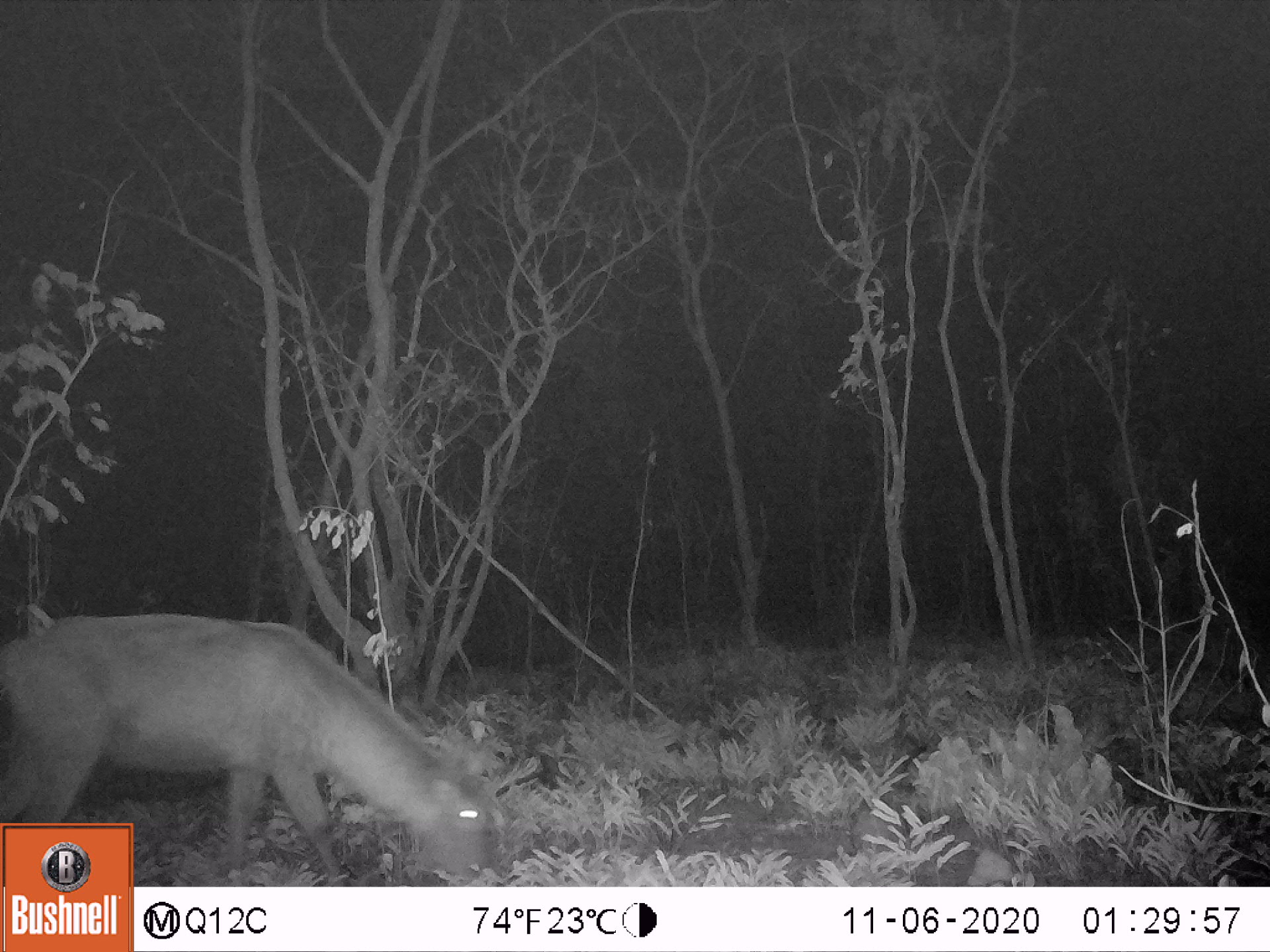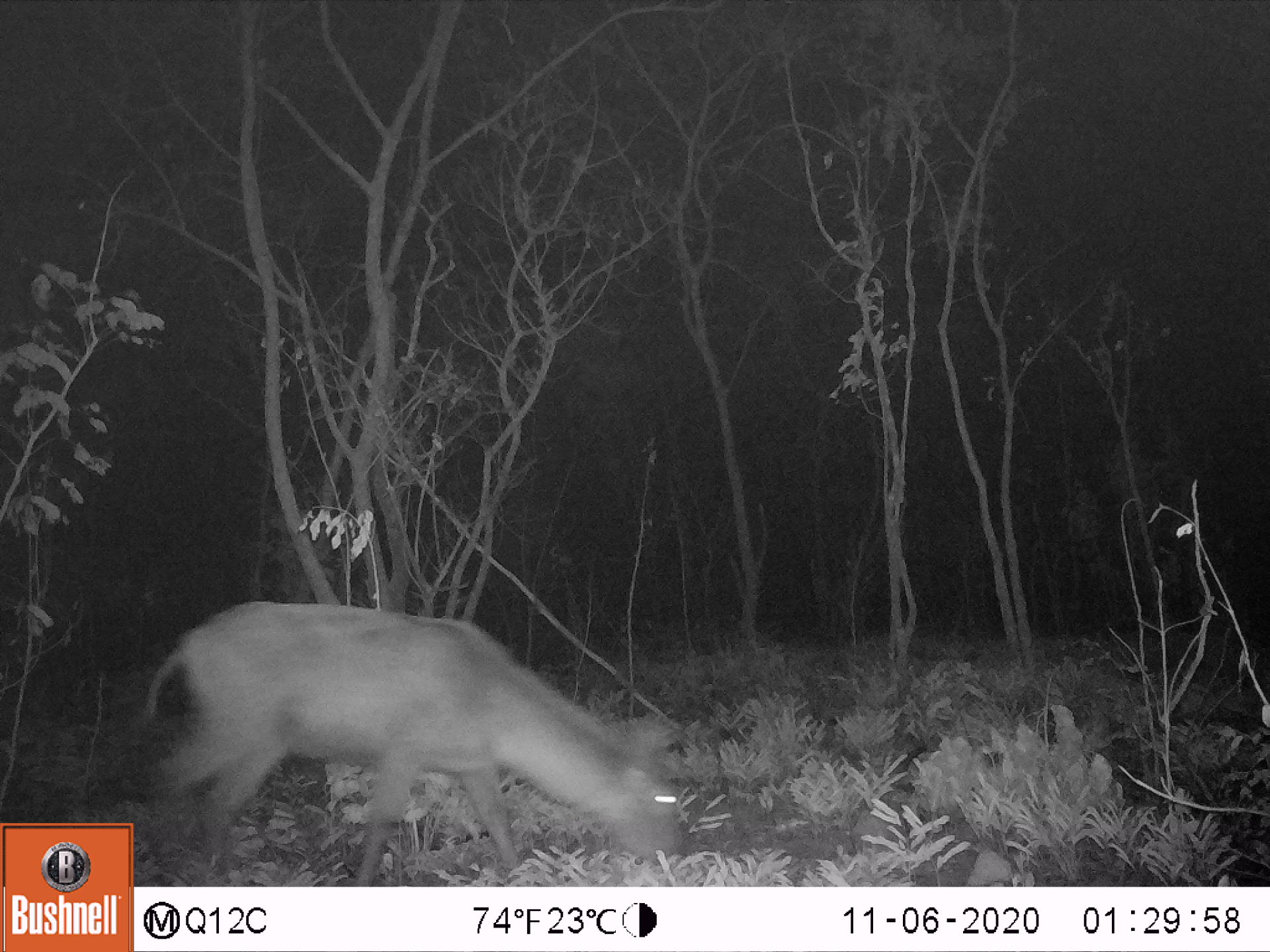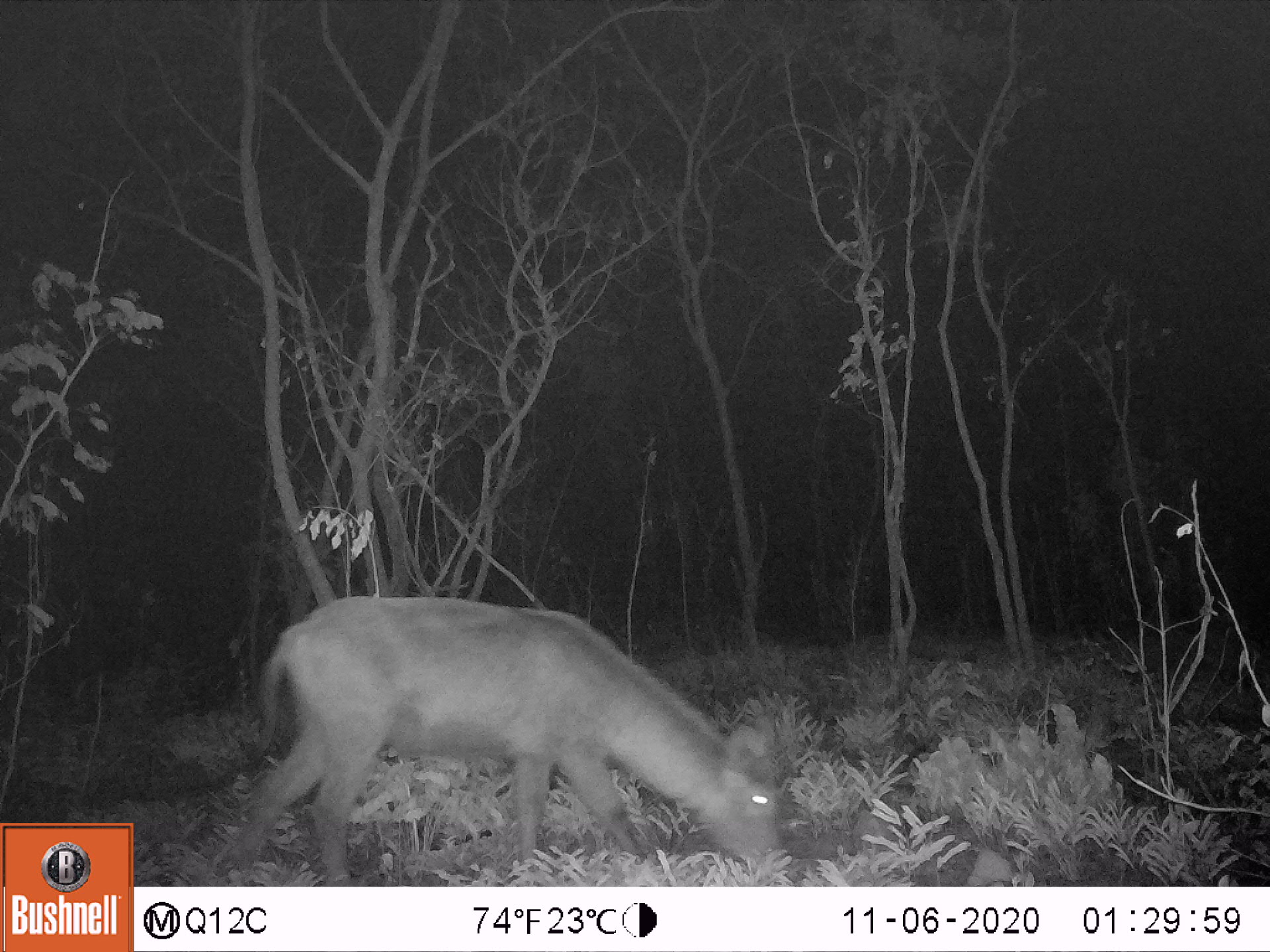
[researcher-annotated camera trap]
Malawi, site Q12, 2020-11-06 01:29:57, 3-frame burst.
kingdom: Animalia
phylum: Chordata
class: Mammalia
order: Artiodactyla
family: Bovidae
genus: Kobus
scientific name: Kobus ellipsiprymnus ellipsiprymnus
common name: common waterbuck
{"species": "common waterbuck (Kobus ellipsiprymnus ellipsiprymnus)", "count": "1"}